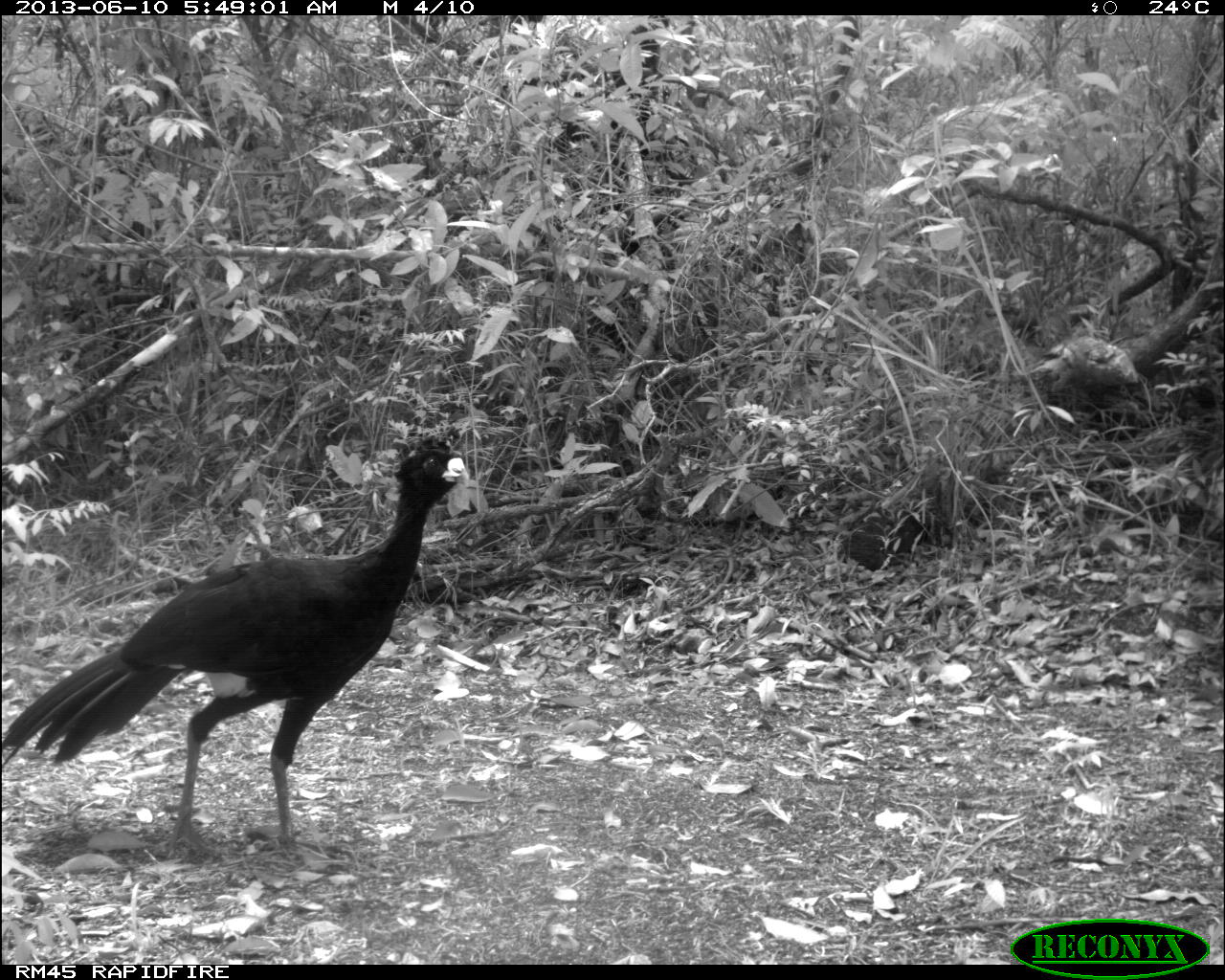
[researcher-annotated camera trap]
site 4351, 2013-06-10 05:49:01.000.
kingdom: Animalia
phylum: Chordata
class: Aves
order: Galliformes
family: Cracidae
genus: Crax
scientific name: Crax rubra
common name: great curassow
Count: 1.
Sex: male.